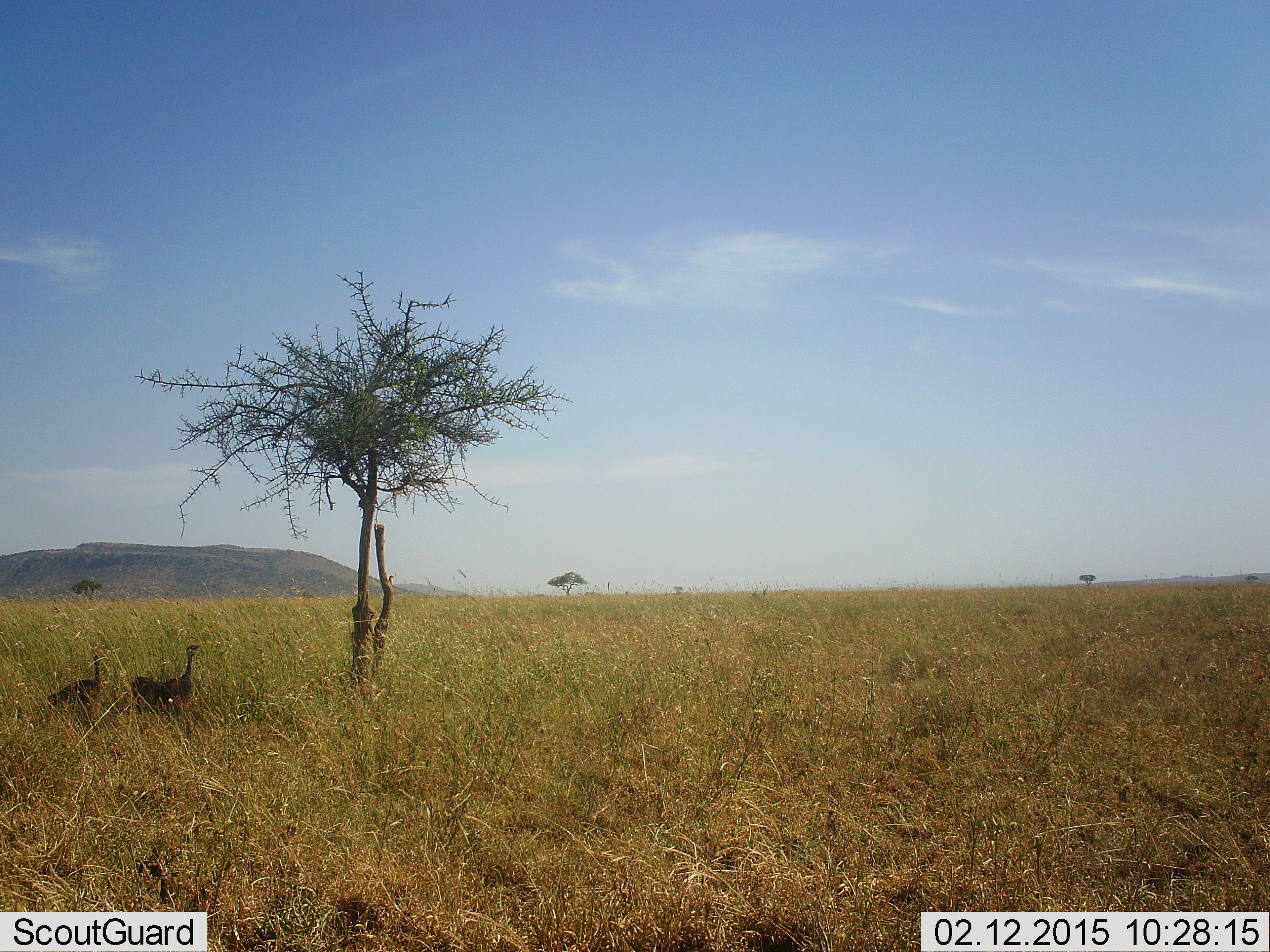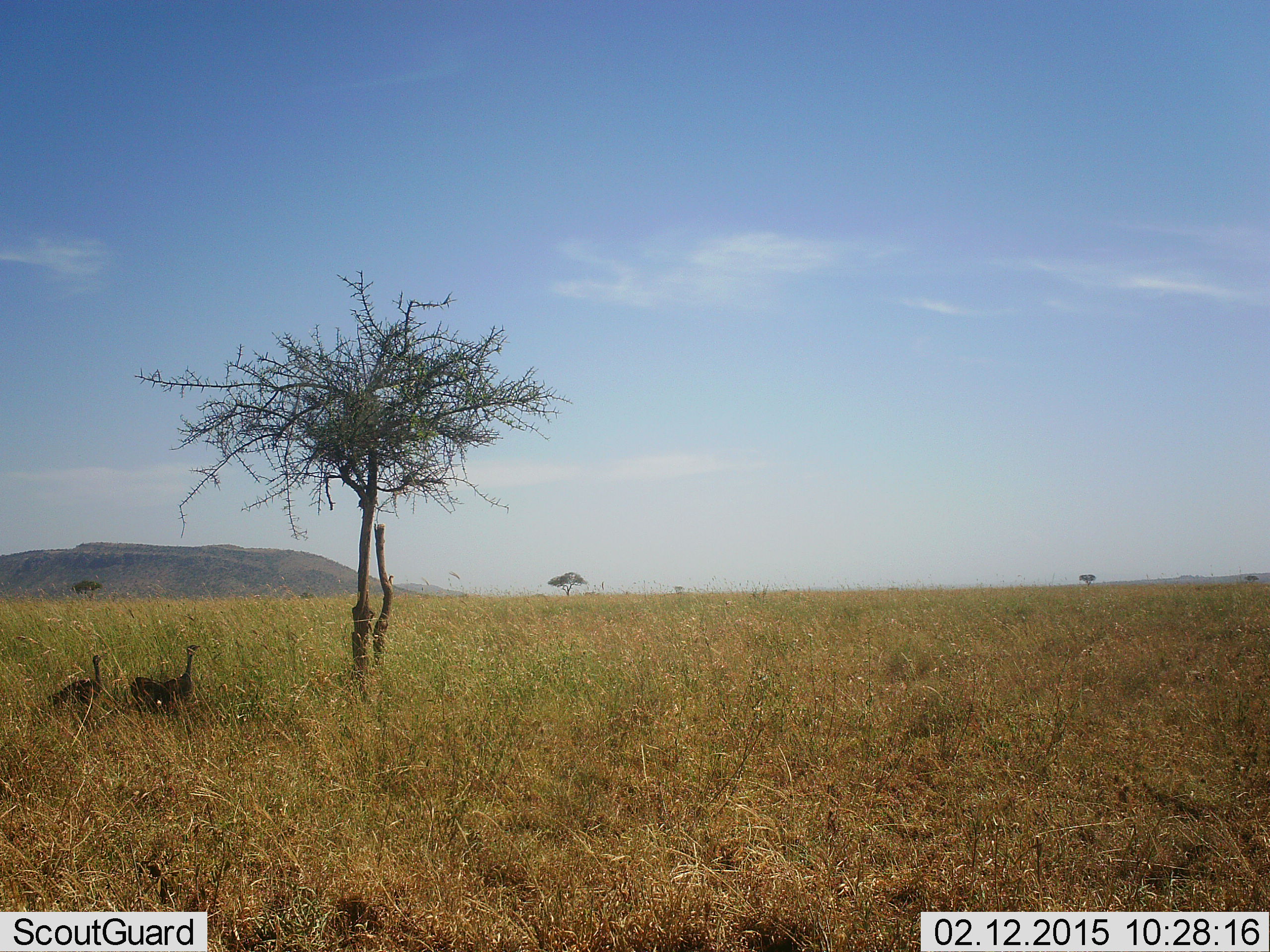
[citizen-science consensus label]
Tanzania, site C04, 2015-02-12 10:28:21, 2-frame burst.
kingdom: Animalia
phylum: Chordata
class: Aves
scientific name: Aves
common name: bird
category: otherbird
Otherbird (bird) (Aves), count 2. Behavior (volunteer vote fractions): standing 89%, resting 11%, moving 0%, interacting 0%. Young present (vote fraction): 0%. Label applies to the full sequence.